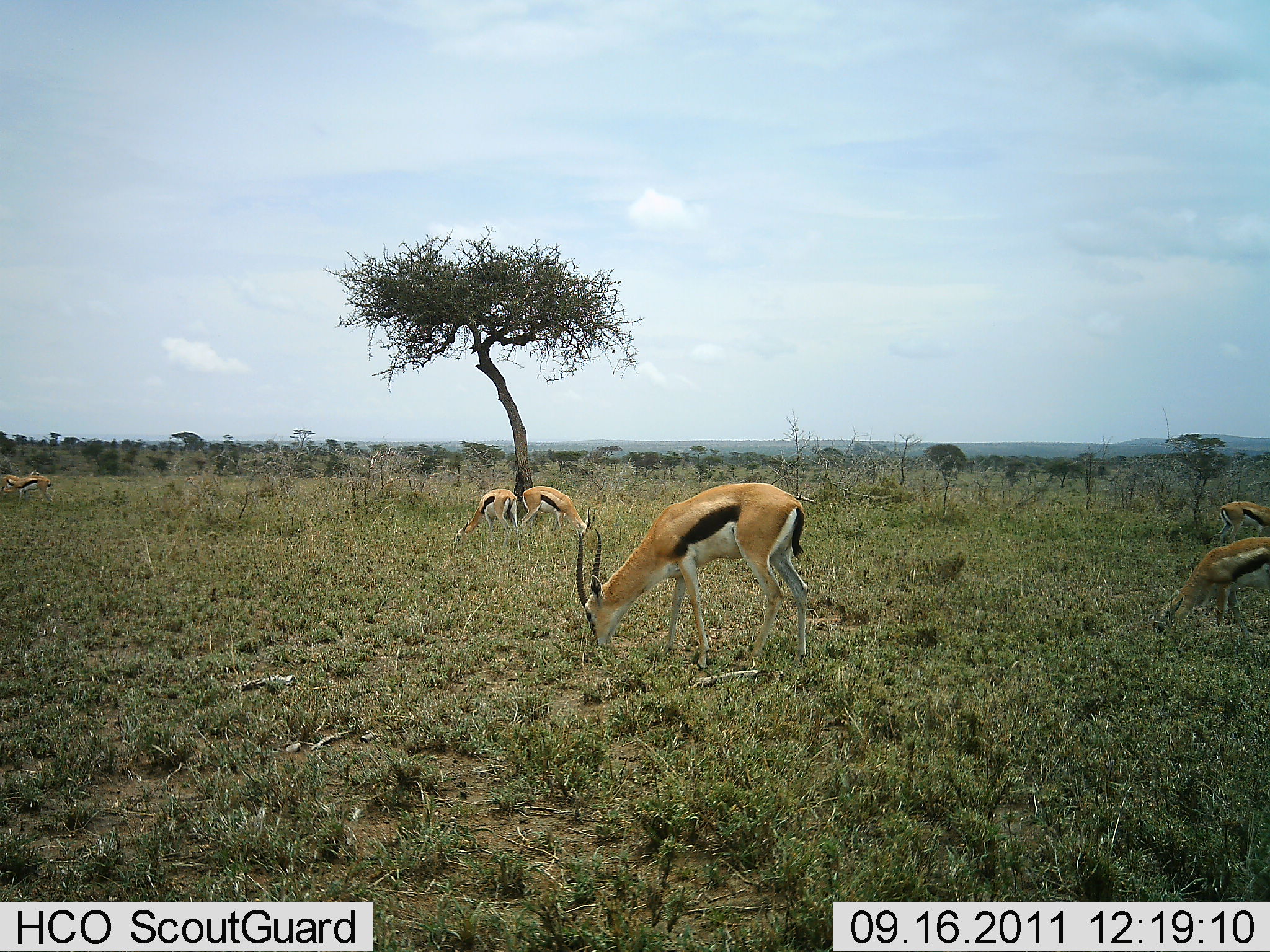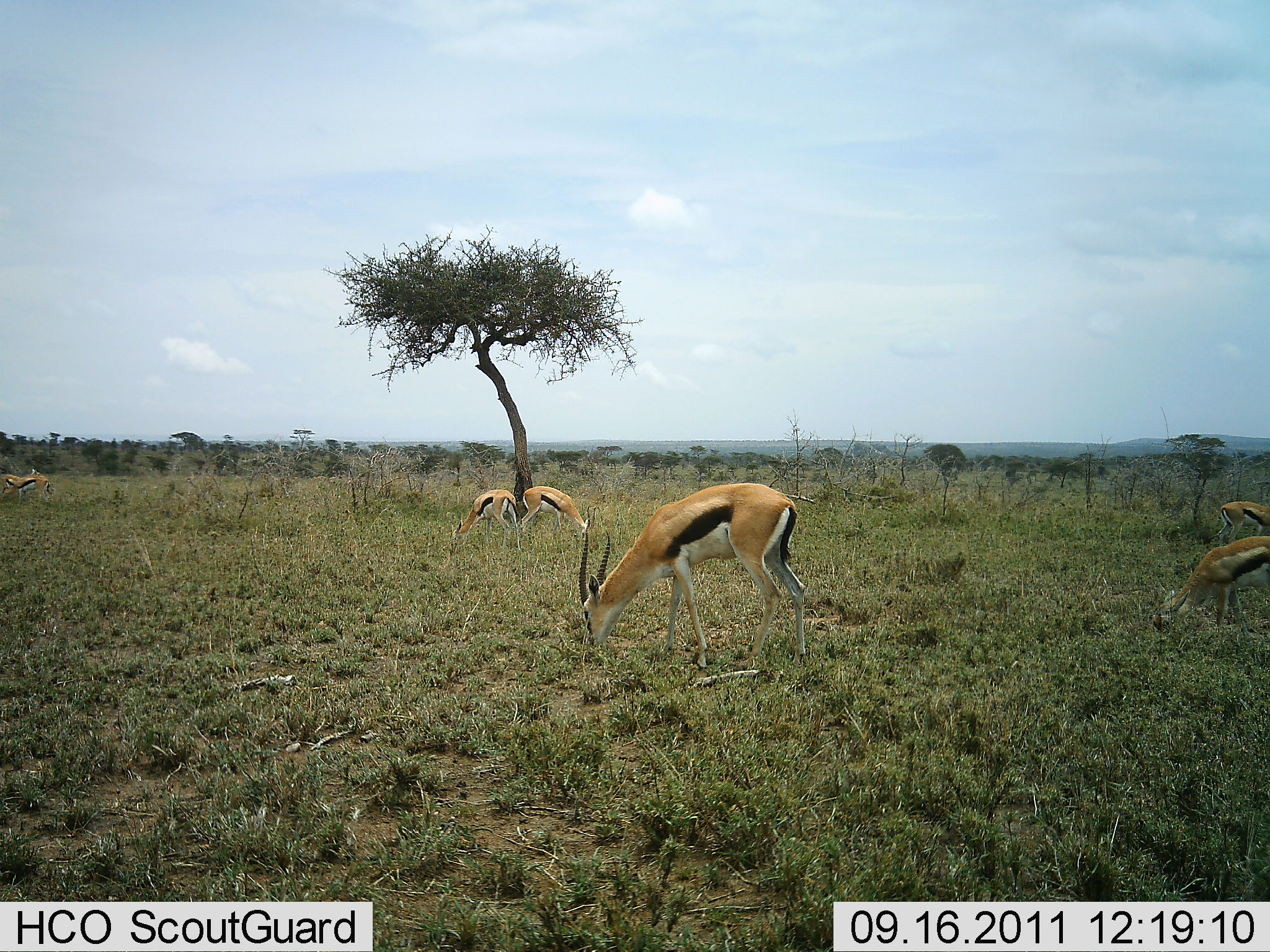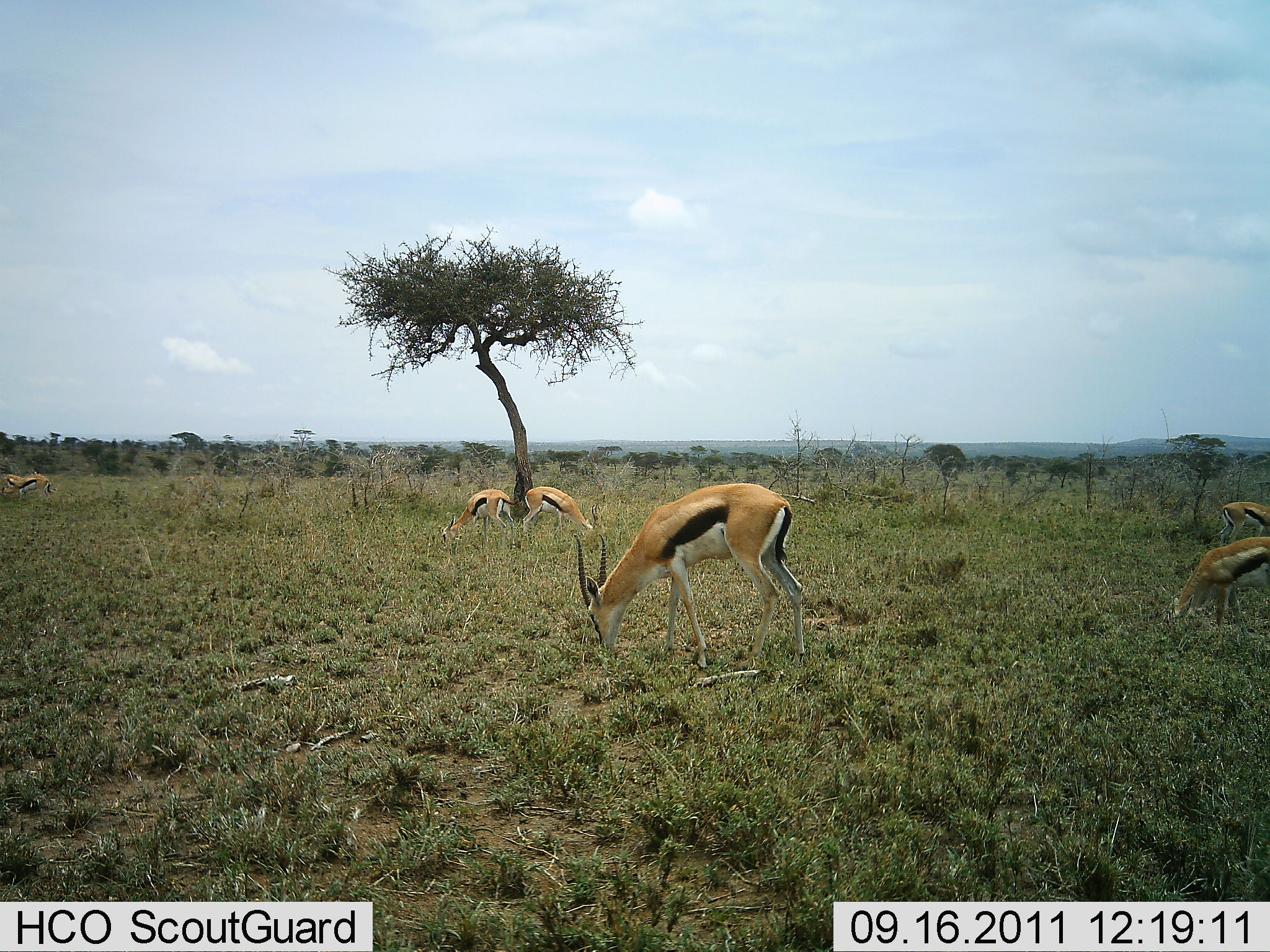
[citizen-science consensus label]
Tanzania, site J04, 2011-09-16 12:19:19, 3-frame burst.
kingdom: Animalia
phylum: Chordata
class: Mammalia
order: Artiodactyla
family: Bovidae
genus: Eudorcas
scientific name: Eudorcas thomsonii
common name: thomson's gazelle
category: gazellethomsons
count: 7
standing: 54%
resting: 0%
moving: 8%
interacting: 0%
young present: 8%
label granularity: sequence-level